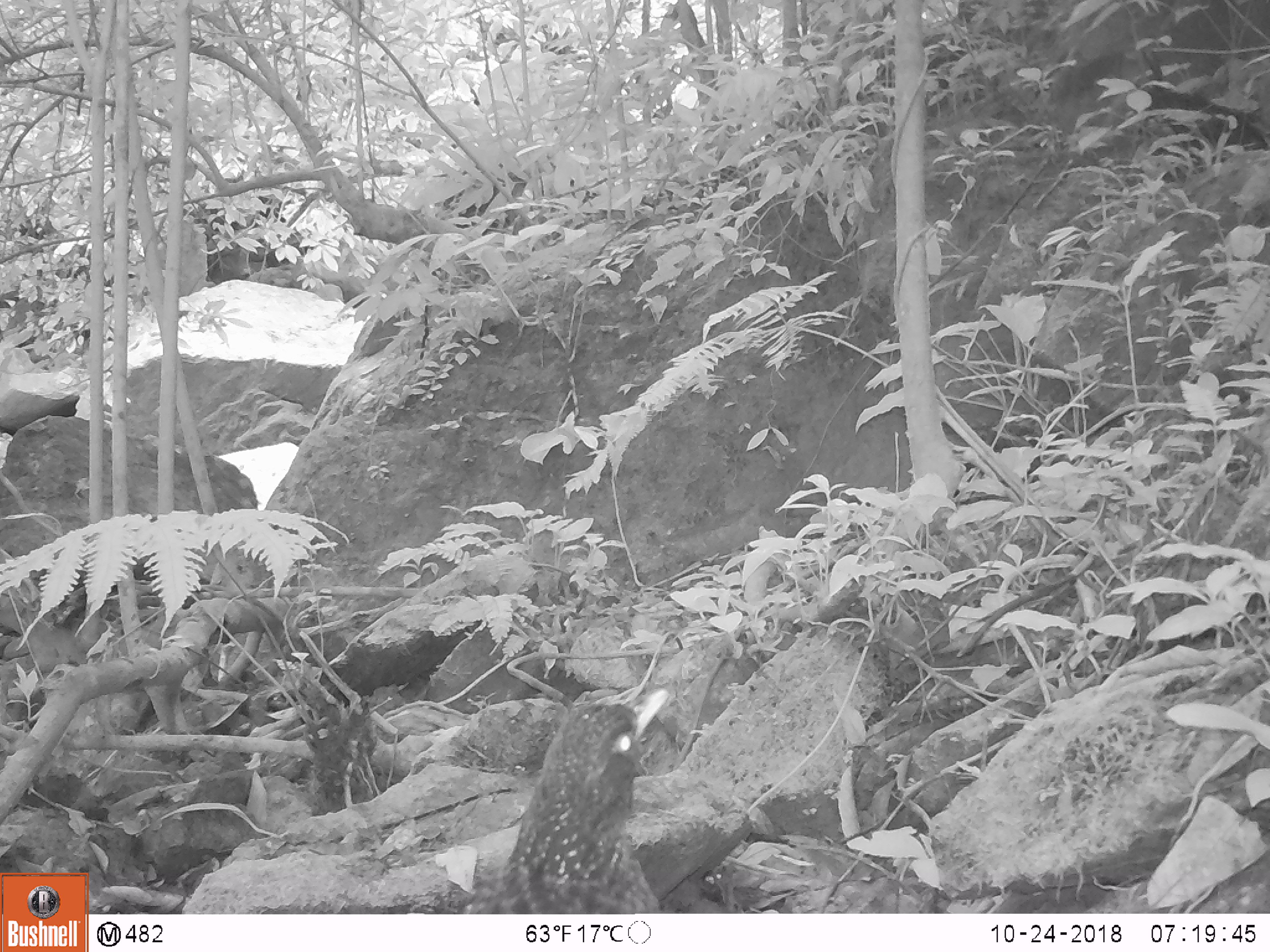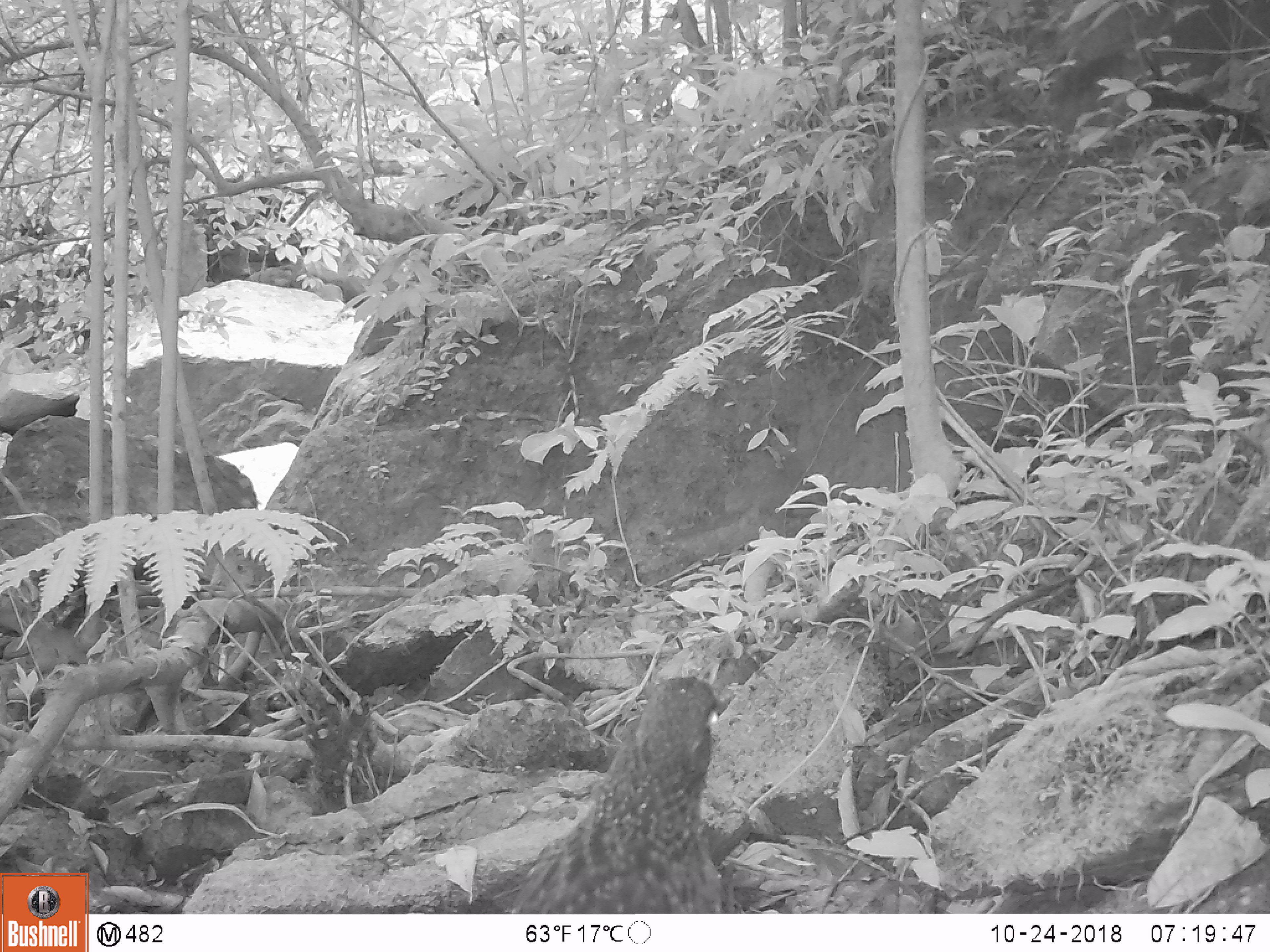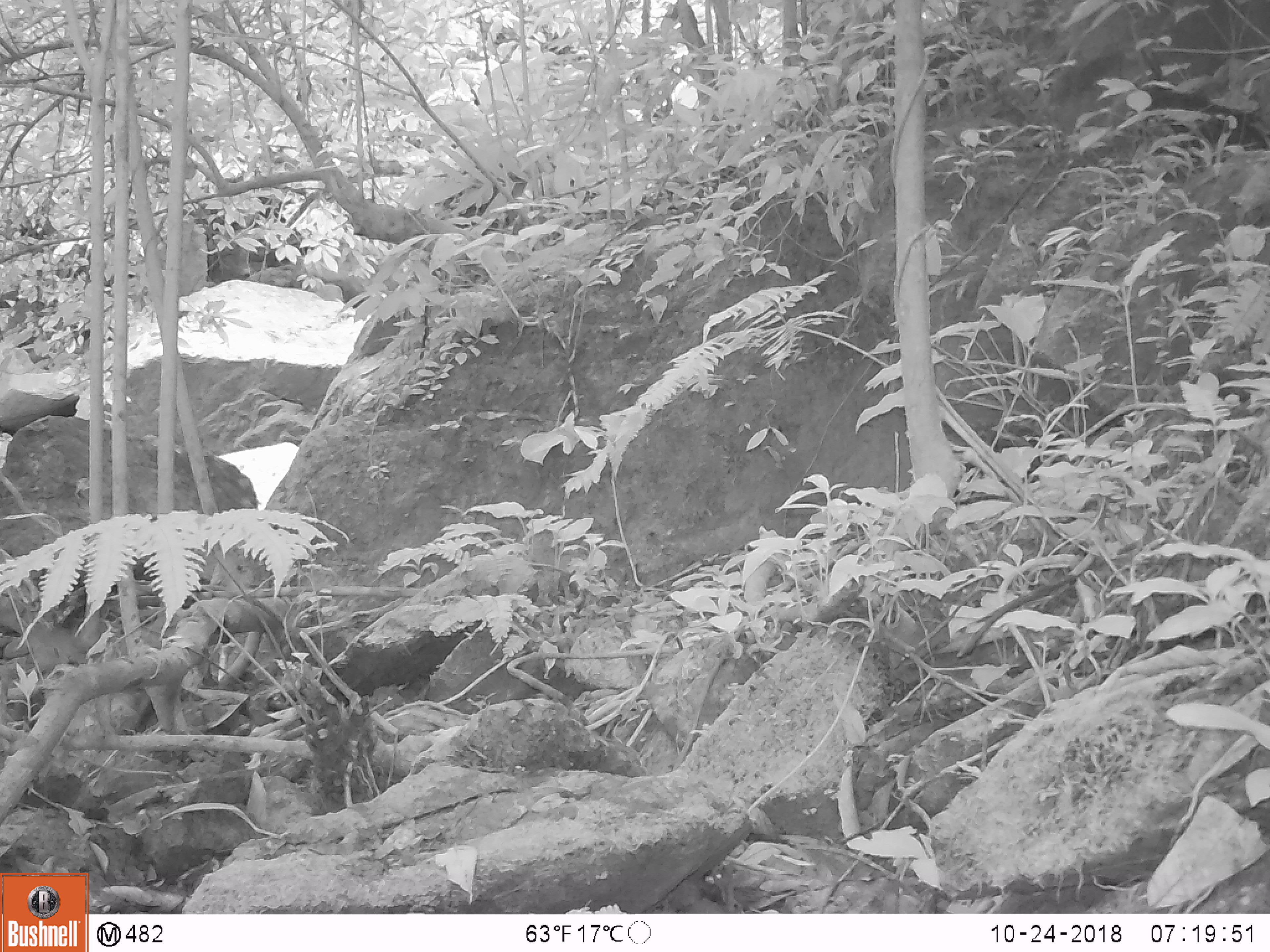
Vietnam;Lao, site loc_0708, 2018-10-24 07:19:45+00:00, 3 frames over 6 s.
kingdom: Animalia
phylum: Chordata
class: Aves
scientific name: Aves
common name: bird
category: unidentified bird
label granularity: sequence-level